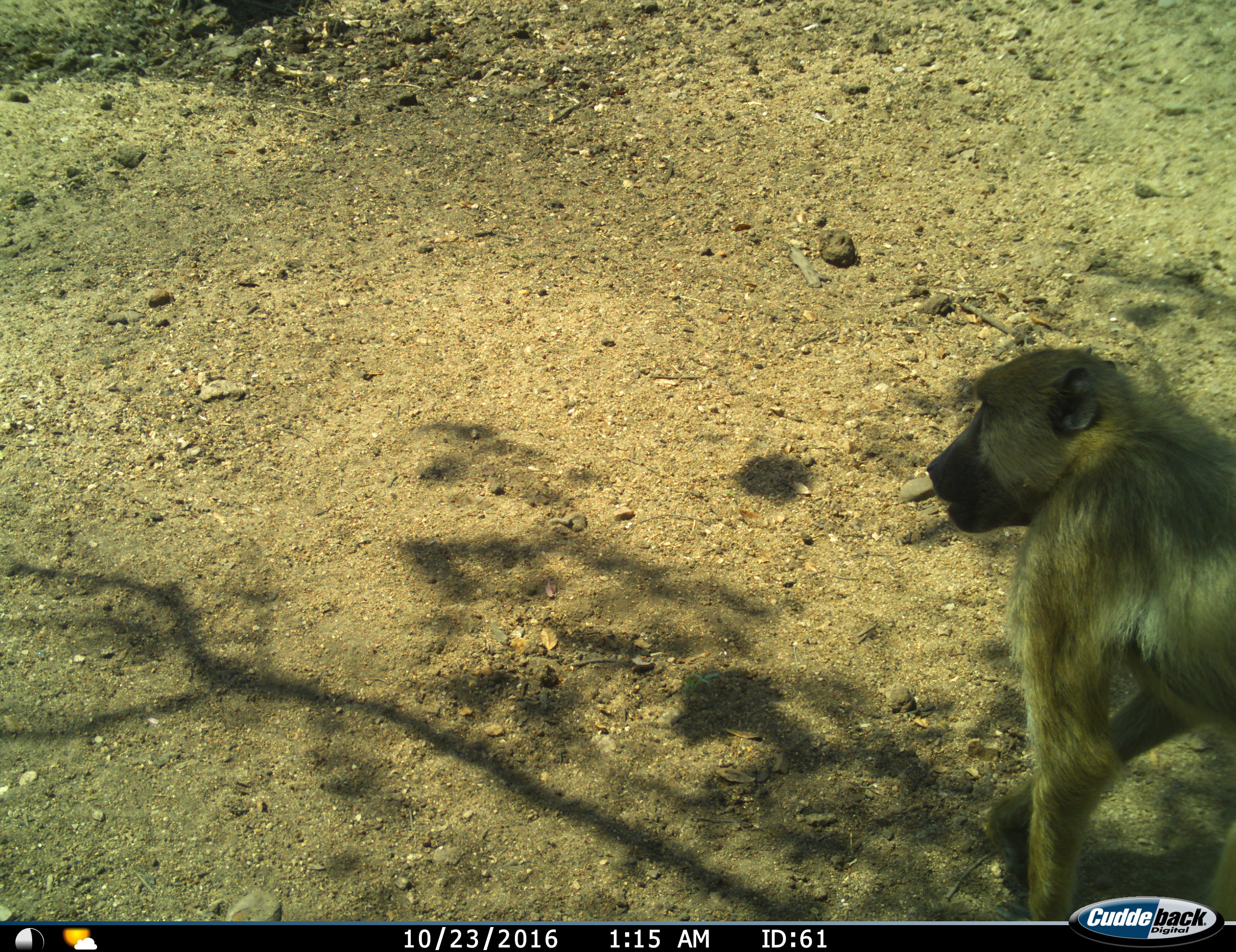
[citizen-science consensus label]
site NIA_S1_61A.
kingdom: Animalia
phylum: Chordata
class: Mammalia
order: Primates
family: Cercopithecidae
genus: Papio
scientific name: Papio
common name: baboon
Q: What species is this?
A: Baboon (Papio).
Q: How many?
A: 1.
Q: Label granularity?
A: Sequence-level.